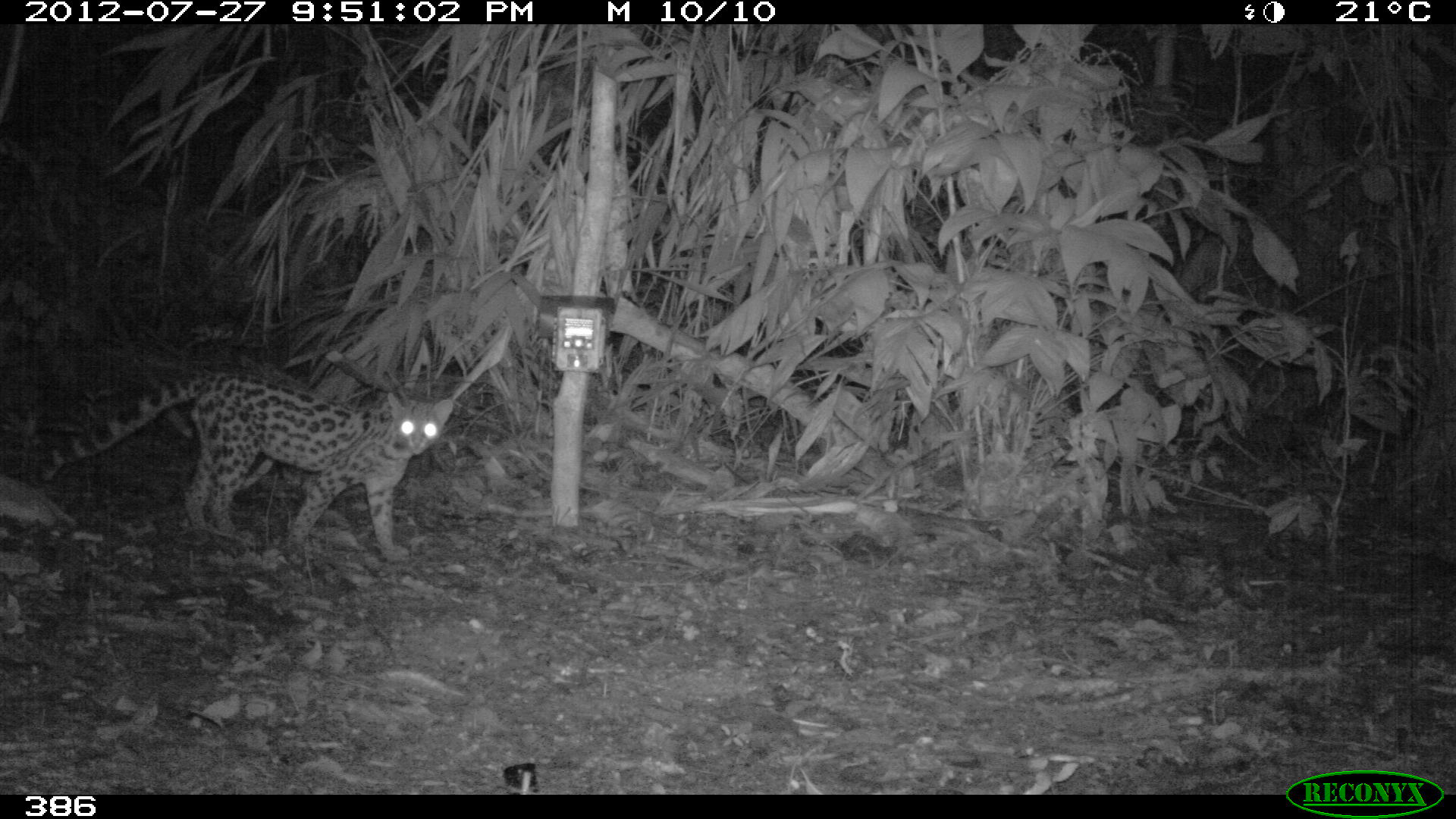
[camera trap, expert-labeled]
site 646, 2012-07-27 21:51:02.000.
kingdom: Animalia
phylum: Chordata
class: Mammalia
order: Carnivora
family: Felidae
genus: Leopardus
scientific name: Leopardus wiedii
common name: margay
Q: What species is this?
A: Leopardus wiedii (margay).